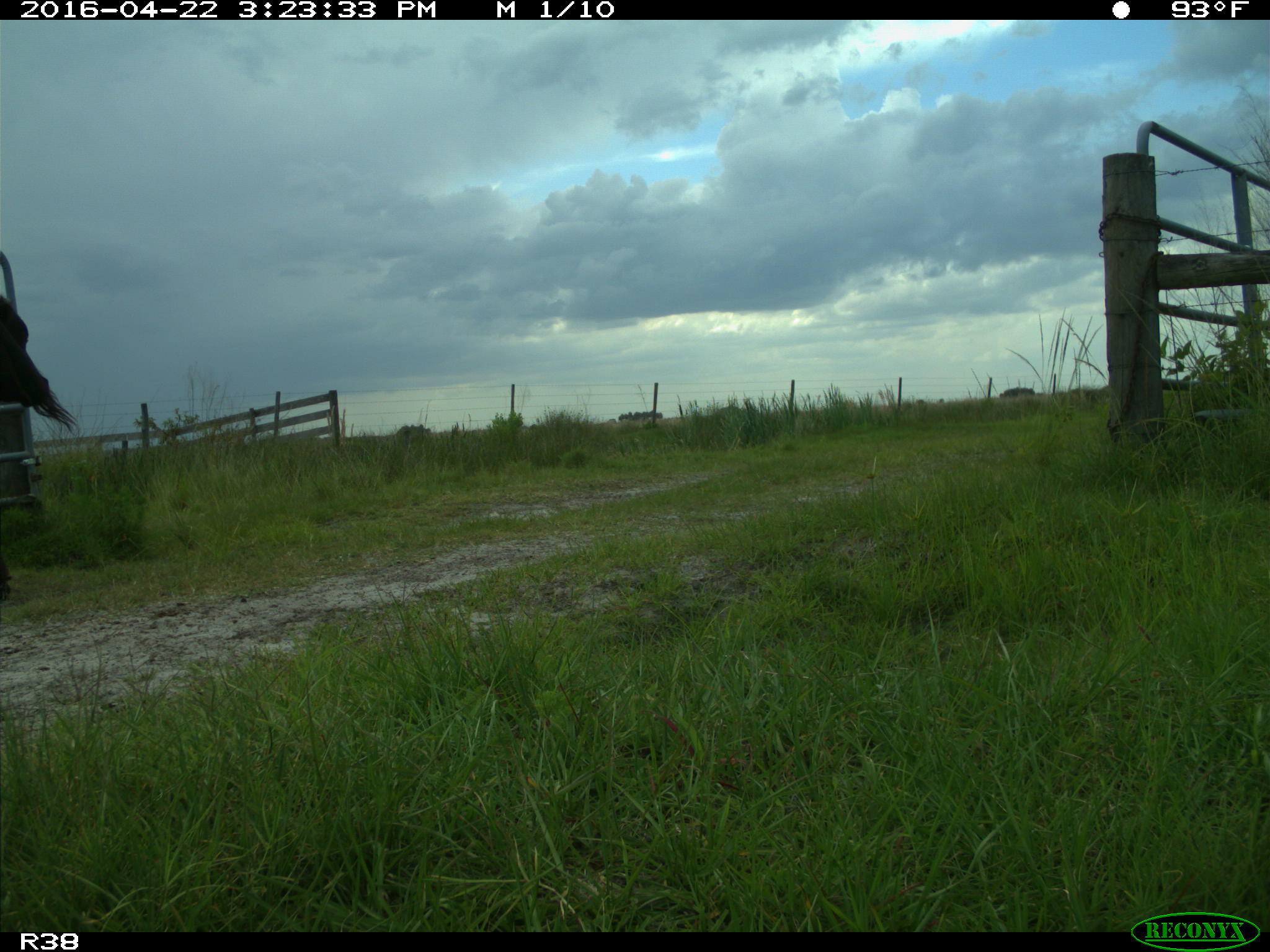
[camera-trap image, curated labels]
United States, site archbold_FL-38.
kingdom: Animalia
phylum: Chordata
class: Mammalia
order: Artiodactyla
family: Bovidae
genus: Bos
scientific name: Bos taurus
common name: domestic cow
Bos taurus (domestic cow).